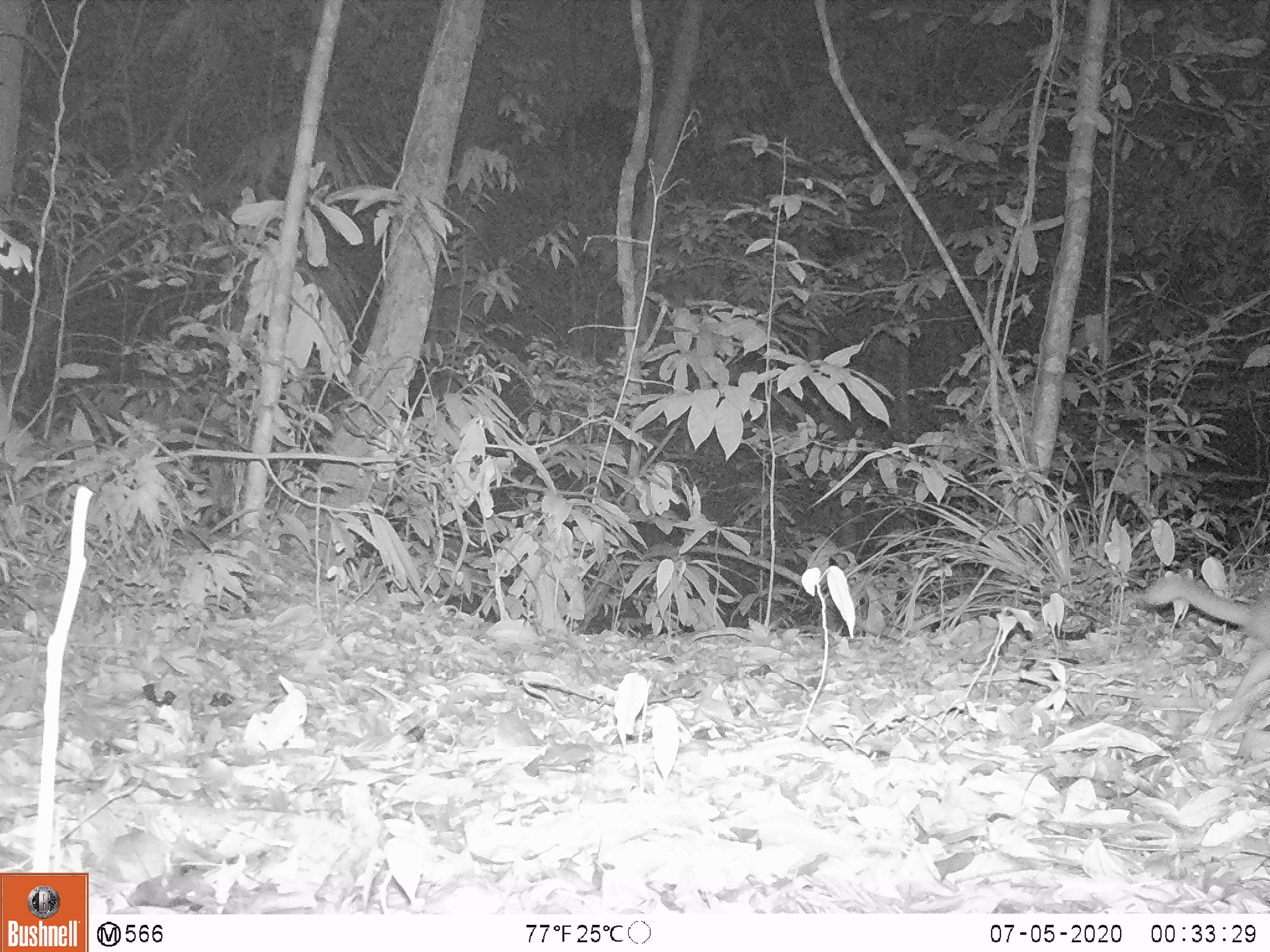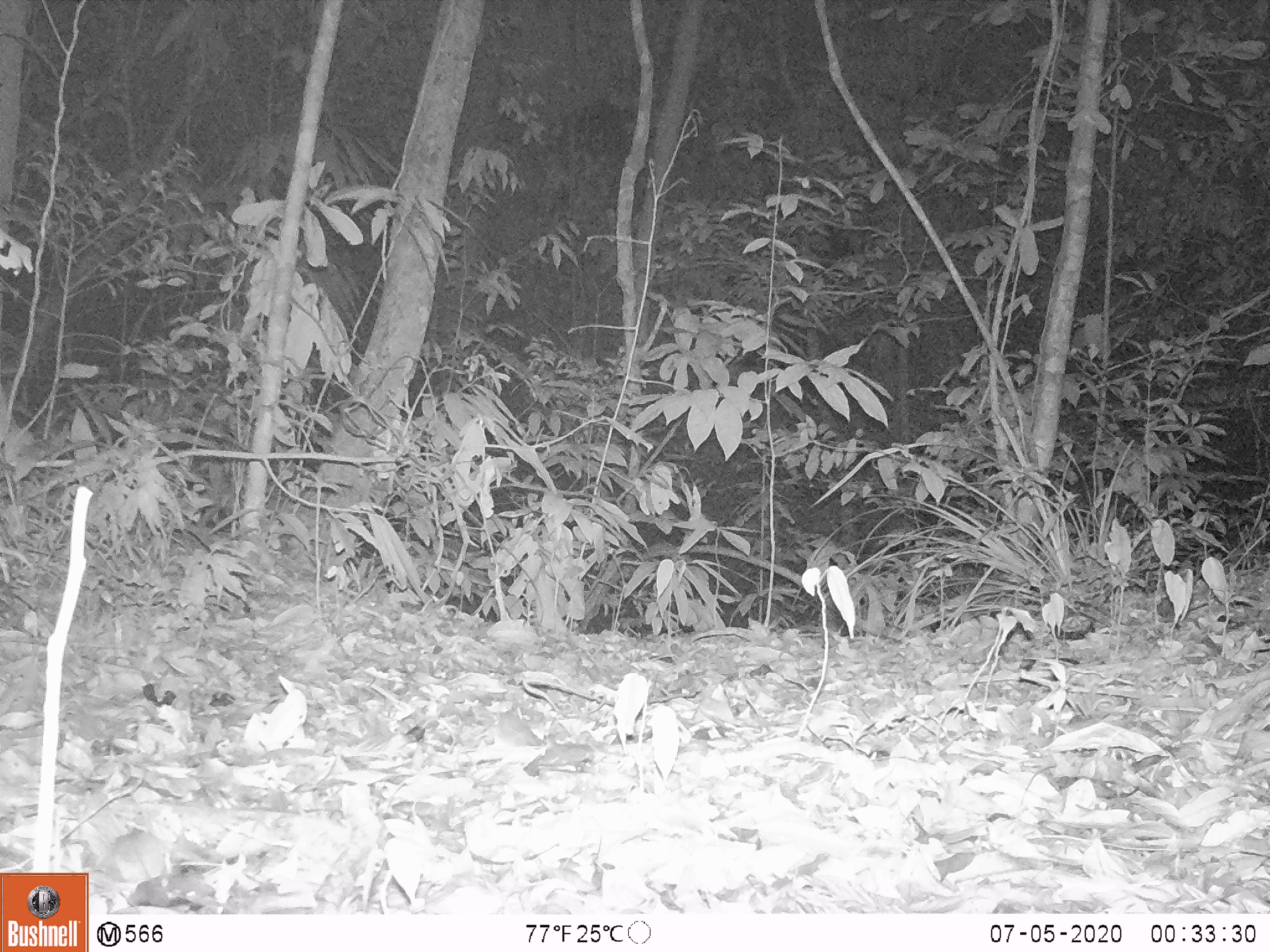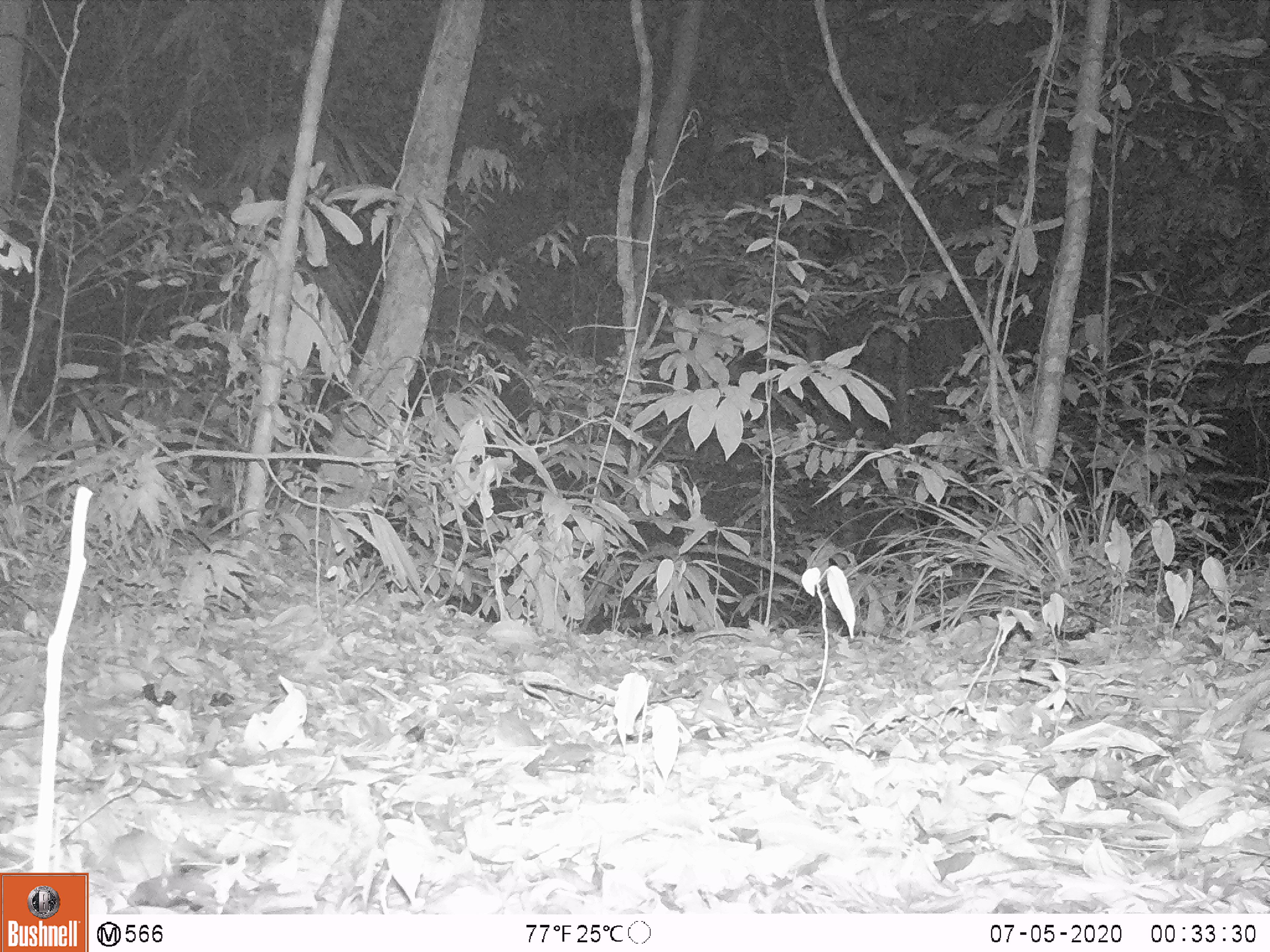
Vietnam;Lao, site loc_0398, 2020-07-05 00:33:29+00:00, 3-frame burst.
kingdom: Animalia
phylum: Chordata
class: Mammalia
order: Carnivora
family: Mustelidae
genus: Melogale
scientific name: Melogale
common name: ferret badger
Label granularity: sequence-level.